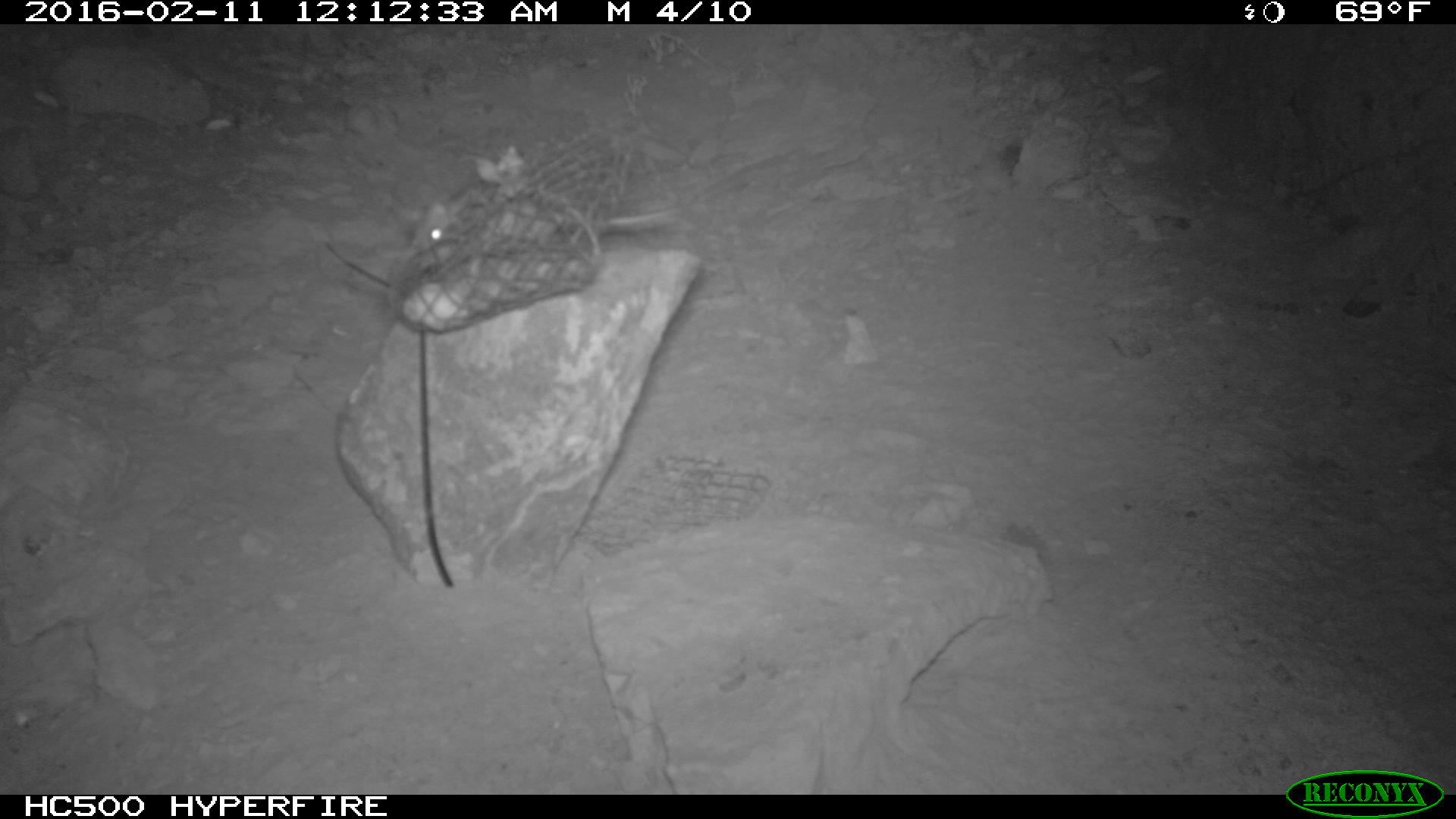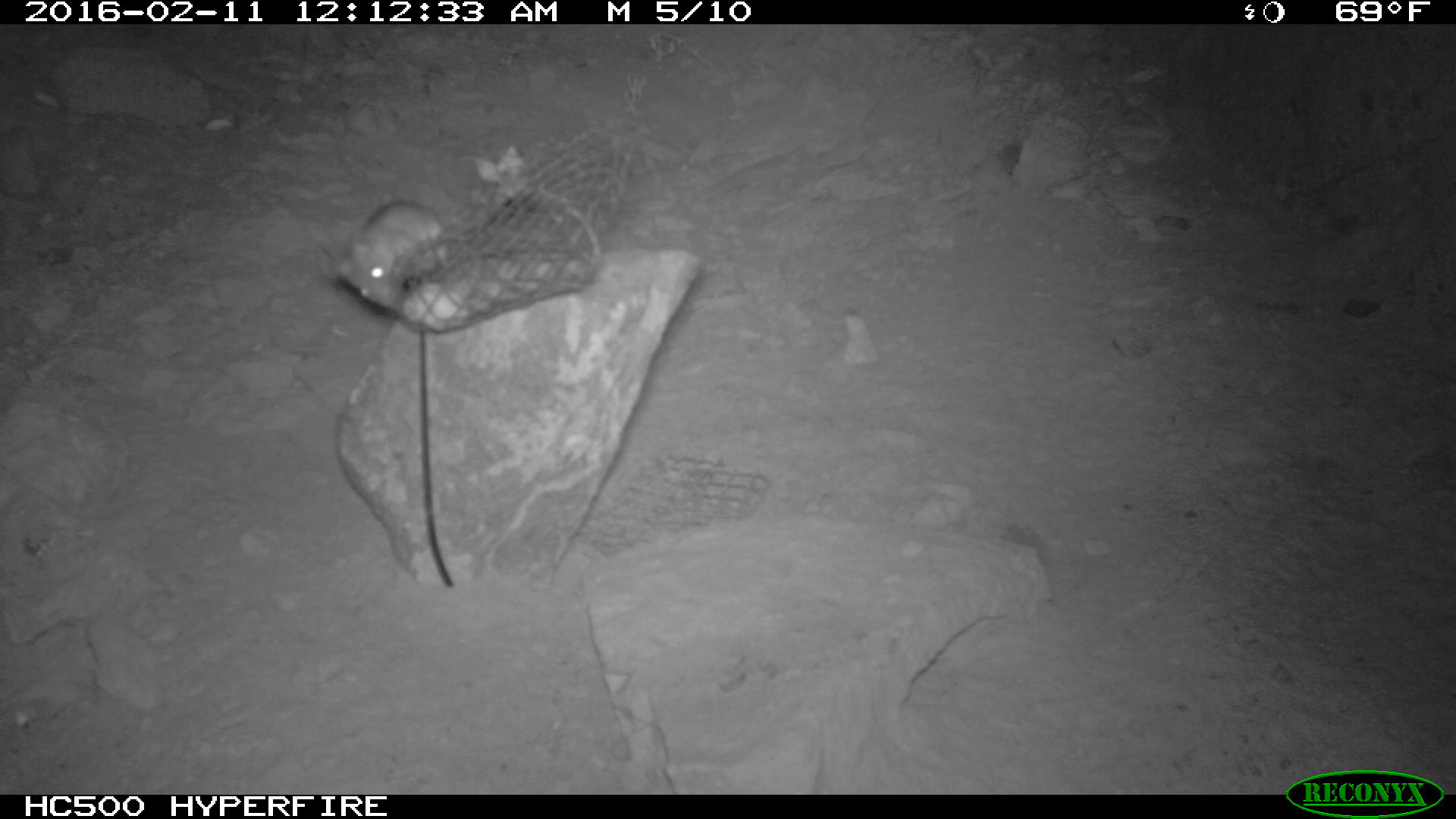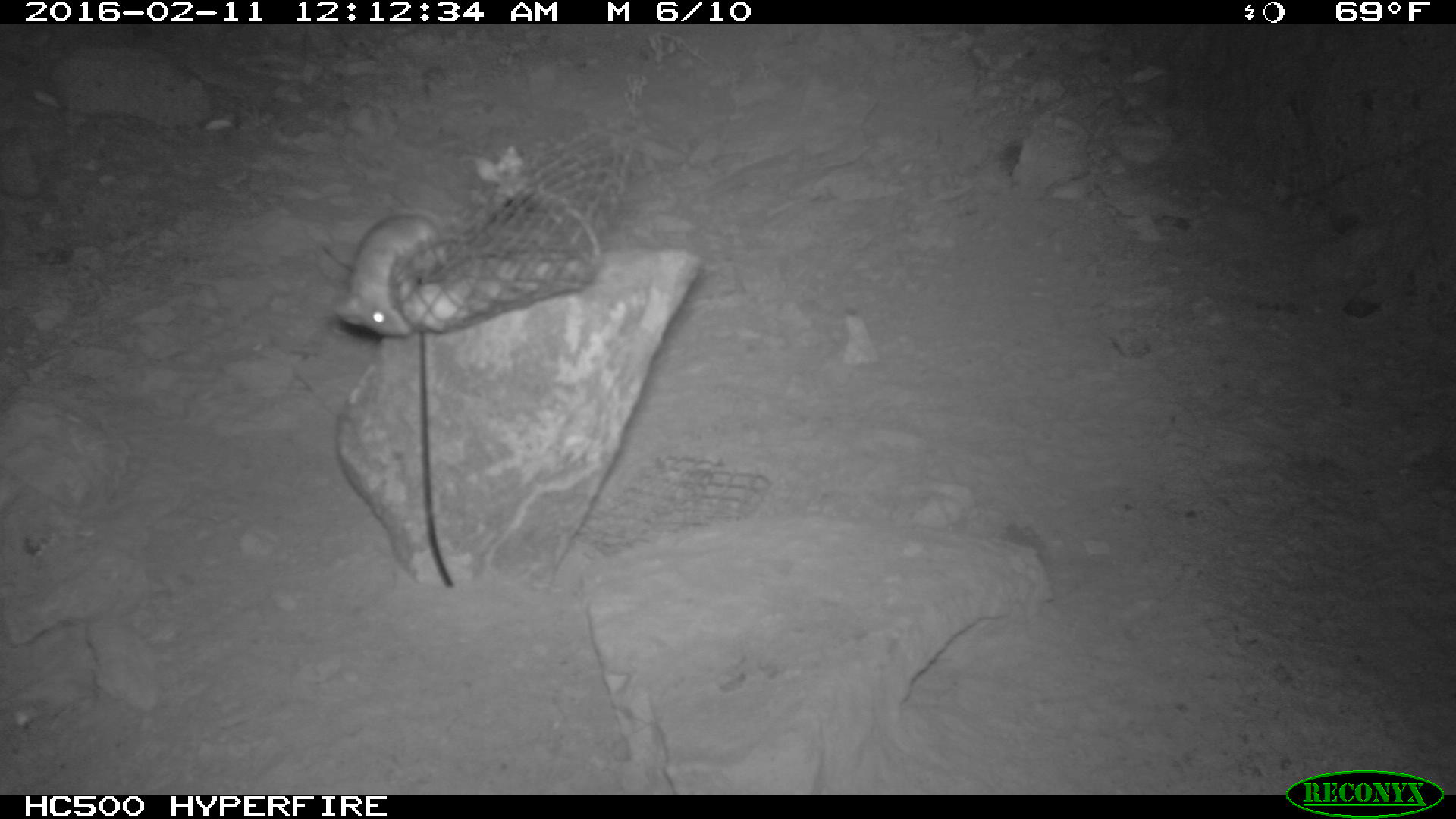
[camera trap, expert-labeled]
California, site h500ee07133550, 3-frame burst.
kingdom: Animalia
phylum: Chordata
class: Mammalia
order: Rodentia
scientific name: Rodentia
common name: rodent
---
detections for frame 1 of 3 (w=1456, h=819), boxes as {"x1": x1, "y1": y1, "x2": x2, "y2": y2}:
rodent: {"x1": 402, "y1": 189, "x2": 682, "y2": 268}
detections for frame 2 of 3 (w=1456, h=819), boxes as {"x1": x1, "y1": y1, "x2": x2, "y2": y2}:
rodent: {"x1": 332, "y1": 200, "x2": 443, "y2": 310}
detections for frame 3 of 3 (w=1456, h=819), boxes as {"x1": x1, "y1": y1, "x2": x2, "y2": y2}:
rodent: {"x1": 330, "y1": 213, "x2": 446, "y2": 338}